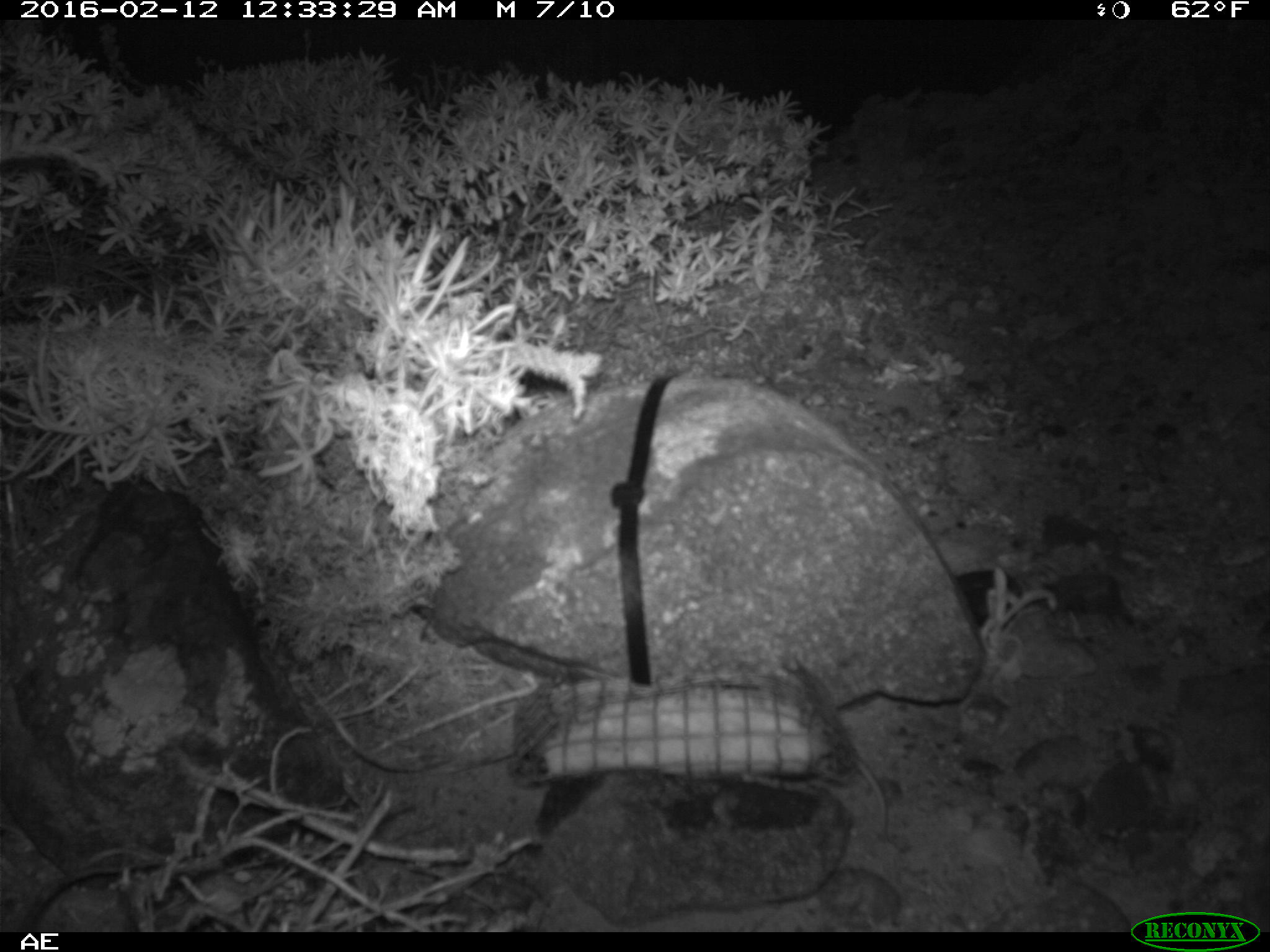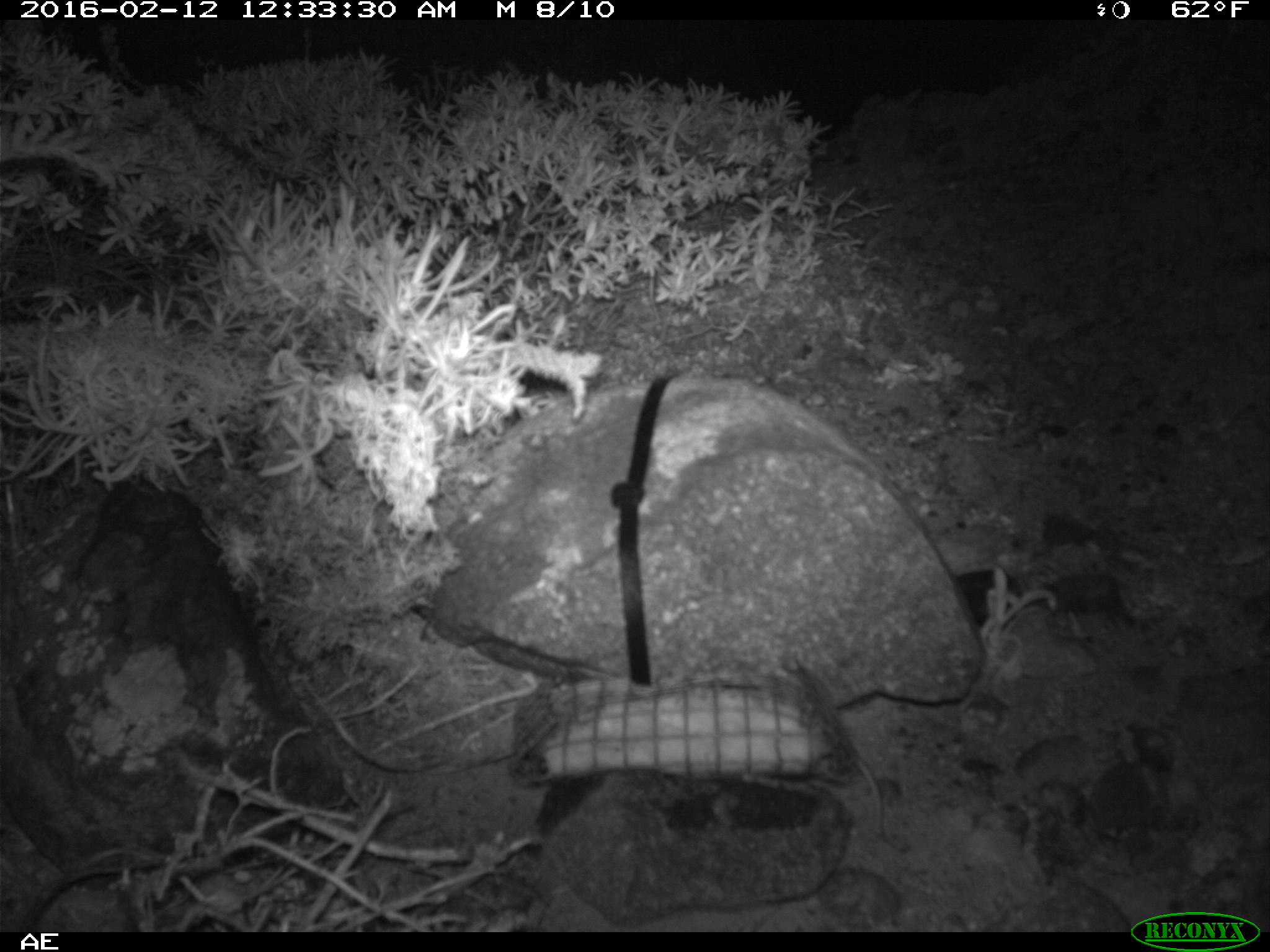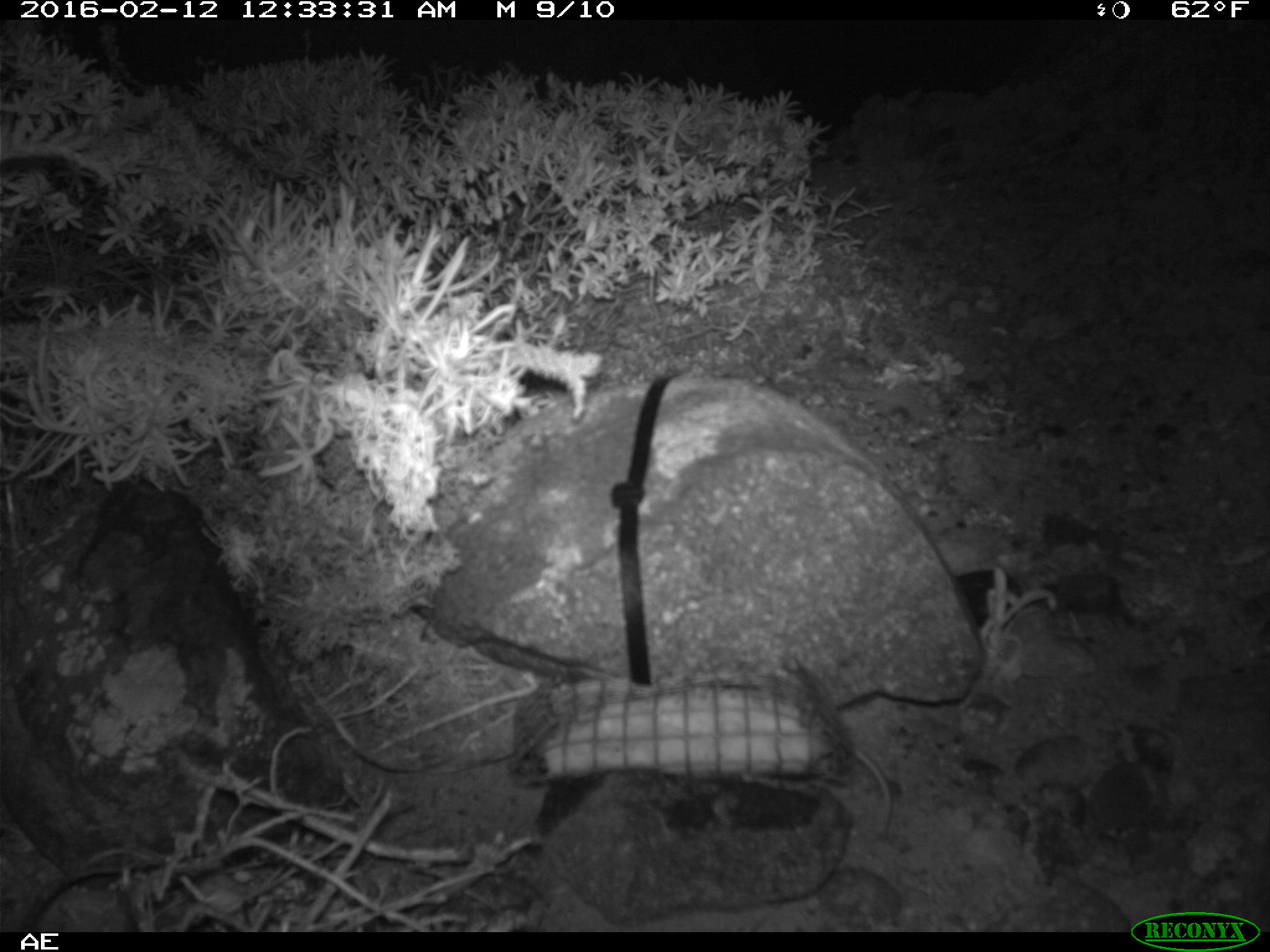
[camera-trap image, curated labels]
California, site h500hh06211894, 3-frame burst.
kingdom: Animalia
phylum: Chordata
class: Mammalia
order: Rodentia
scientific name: Rodentia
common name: rodent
Rodent (Rodentia).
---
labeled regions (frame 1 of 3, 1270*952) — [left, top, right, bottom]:
rodent: [853, 759, 892, 843]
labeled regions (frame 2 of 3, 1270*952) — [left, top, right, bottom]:
rodent: [844, 736, 897, 850]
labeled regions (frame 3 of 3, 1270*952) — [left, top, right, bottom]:
rodent: [851, 745, 892, 834]